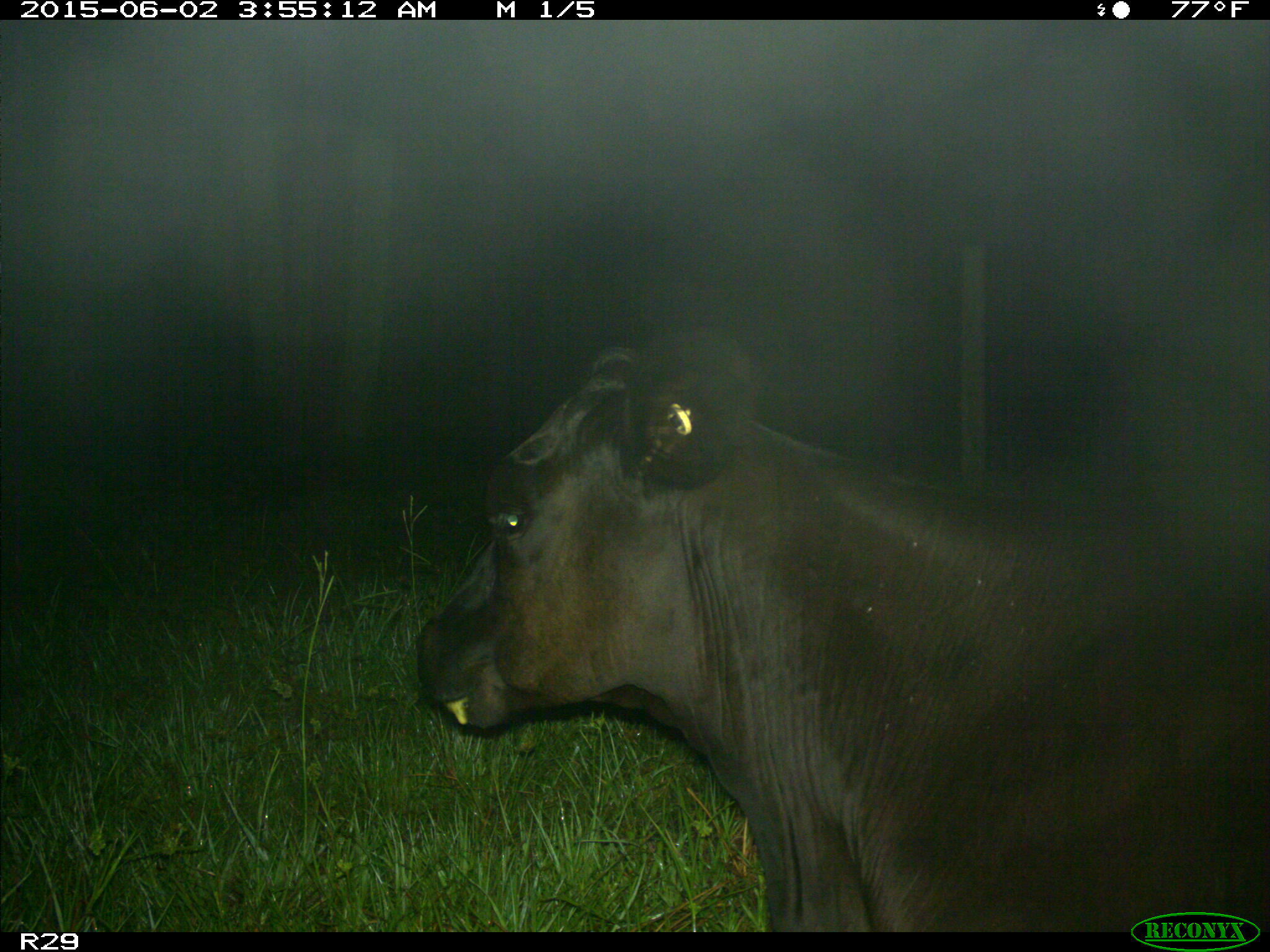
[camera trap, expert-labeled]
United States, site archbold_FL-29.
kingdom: Animalia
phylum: Chordata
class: Mammalia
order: Artiodactyla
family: Bovidae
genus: Bos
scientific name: Bos taurus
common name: domestic cow